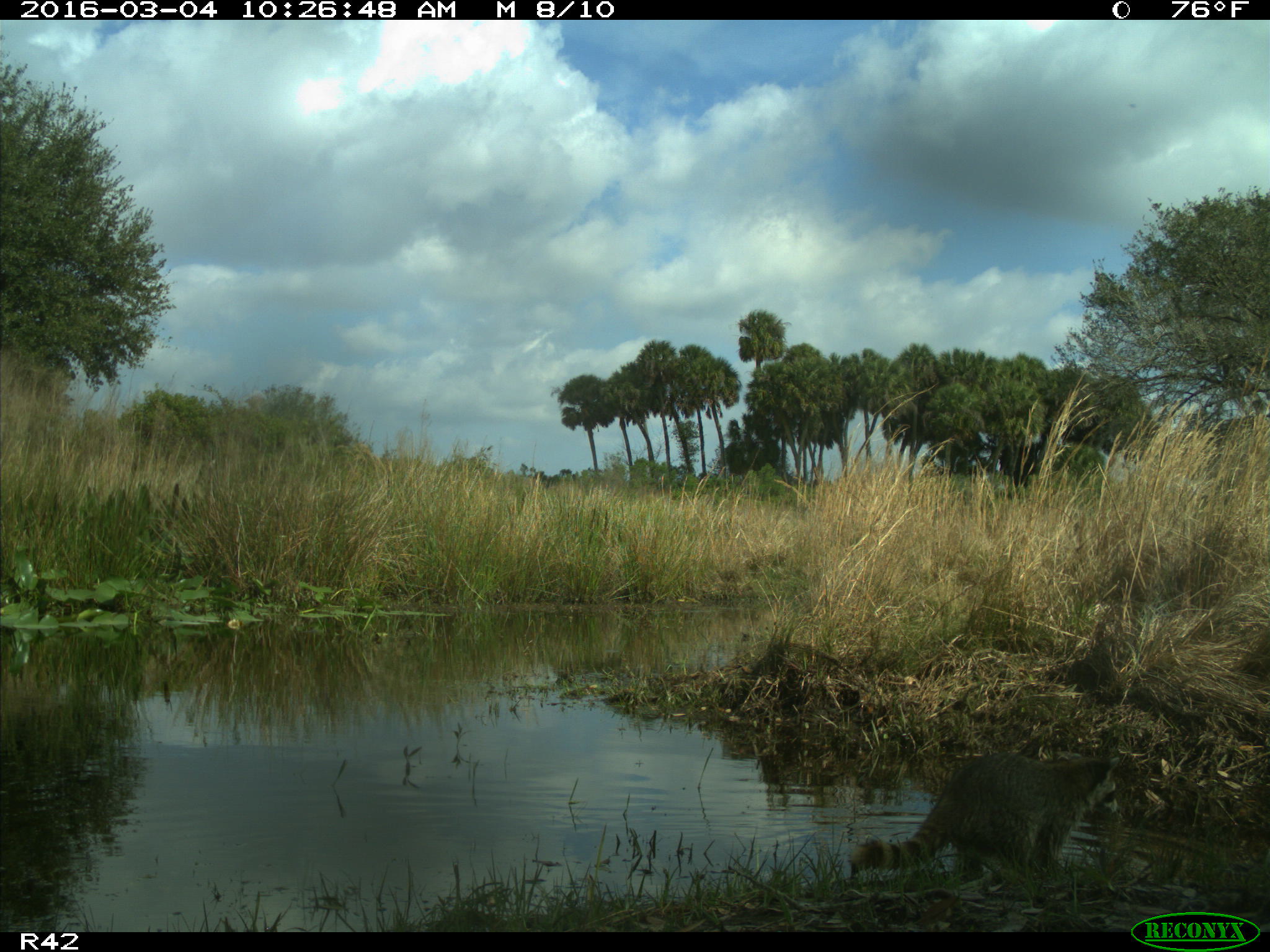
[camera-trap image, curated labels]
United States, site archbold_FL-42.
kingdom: Animalia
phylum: Chordata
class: Mammalia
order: Carnivora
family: Procyonidae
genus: Procyon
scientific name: Procyon lotor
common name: common raccoon